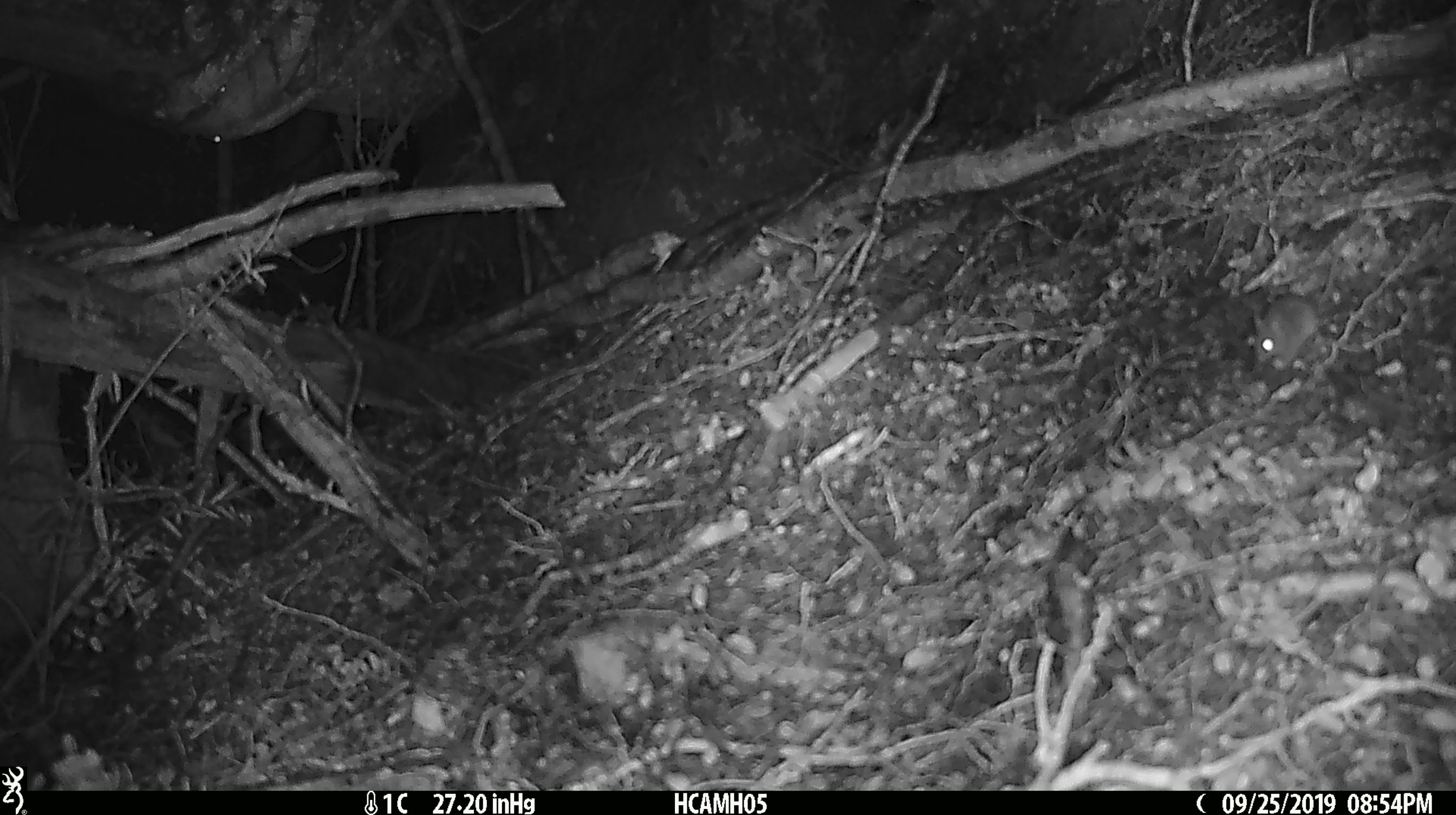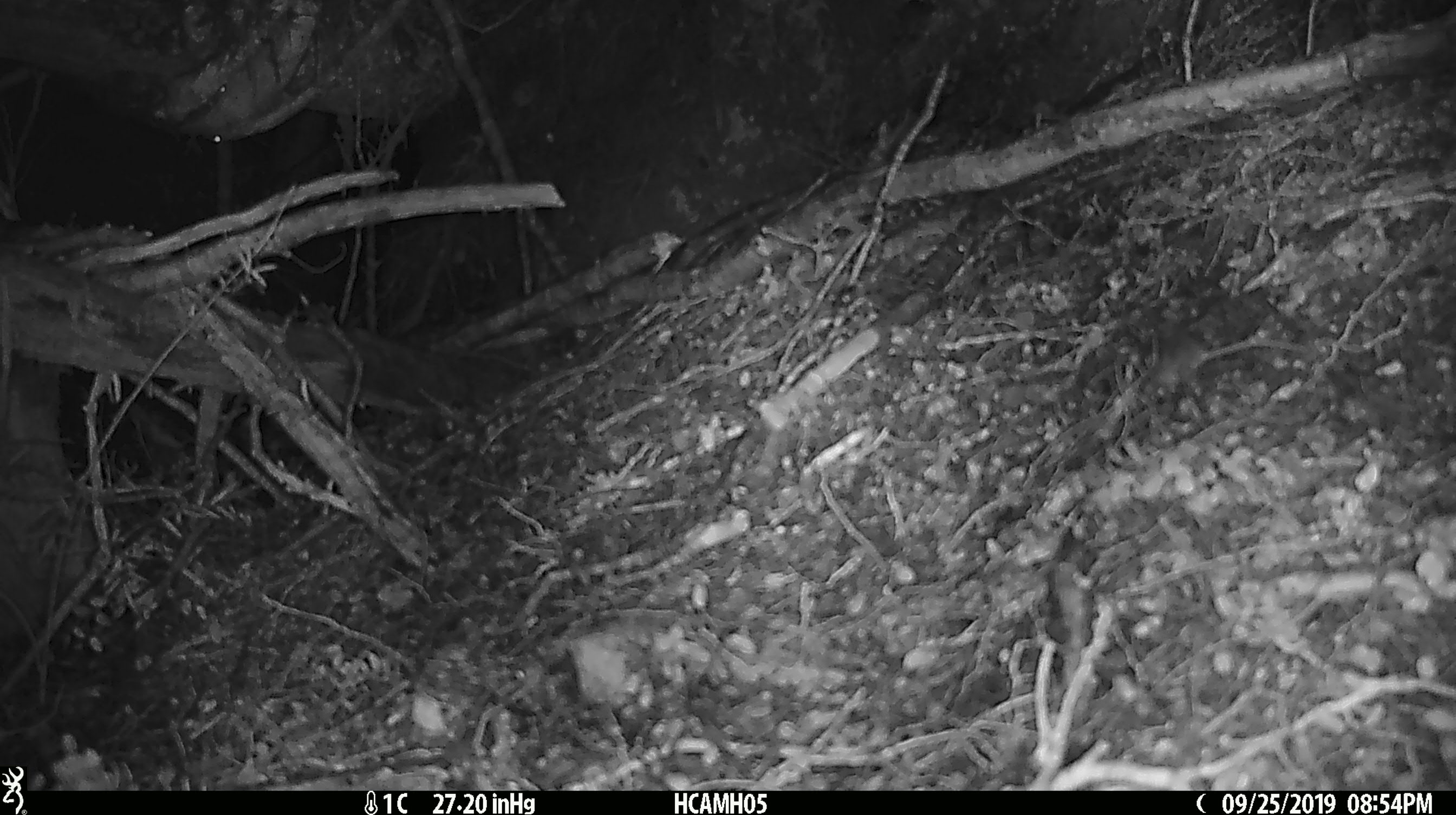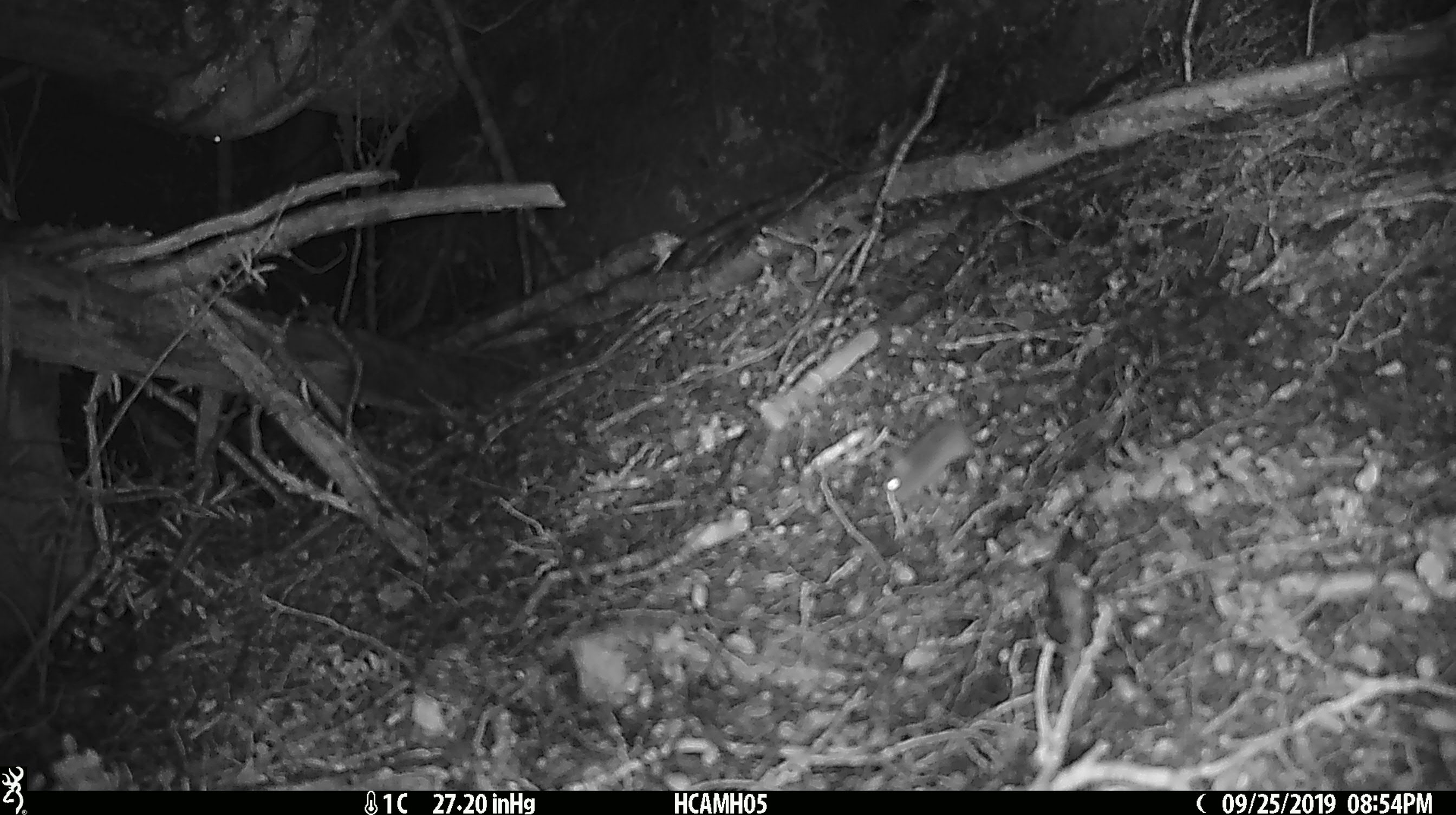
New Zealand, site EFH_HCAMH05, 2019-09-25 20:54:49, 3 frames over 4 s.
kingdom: Animalia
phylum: Chordata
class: Mammalia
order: Rodentia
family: Muridae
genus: Mus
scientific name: Mus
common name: mouse